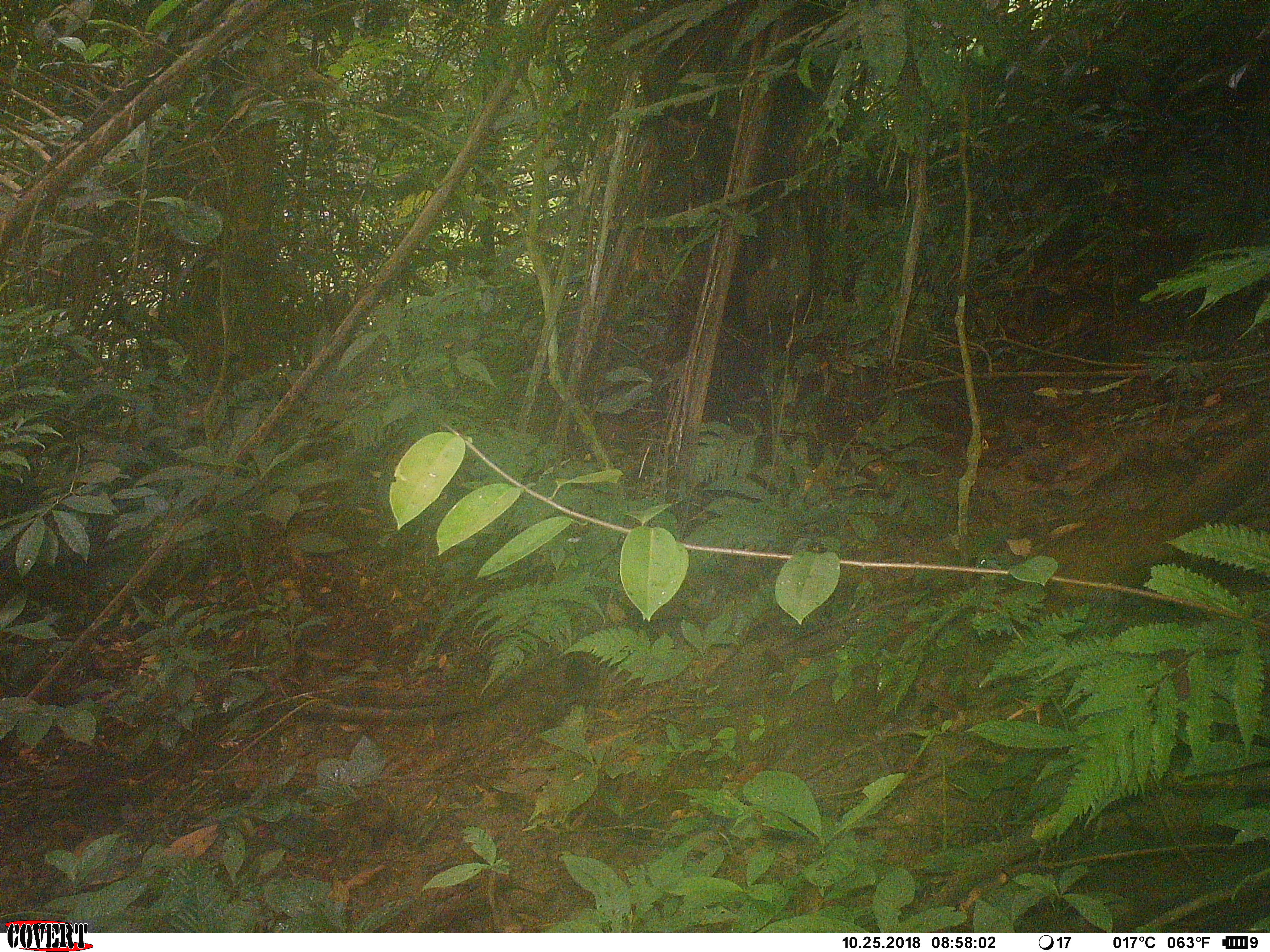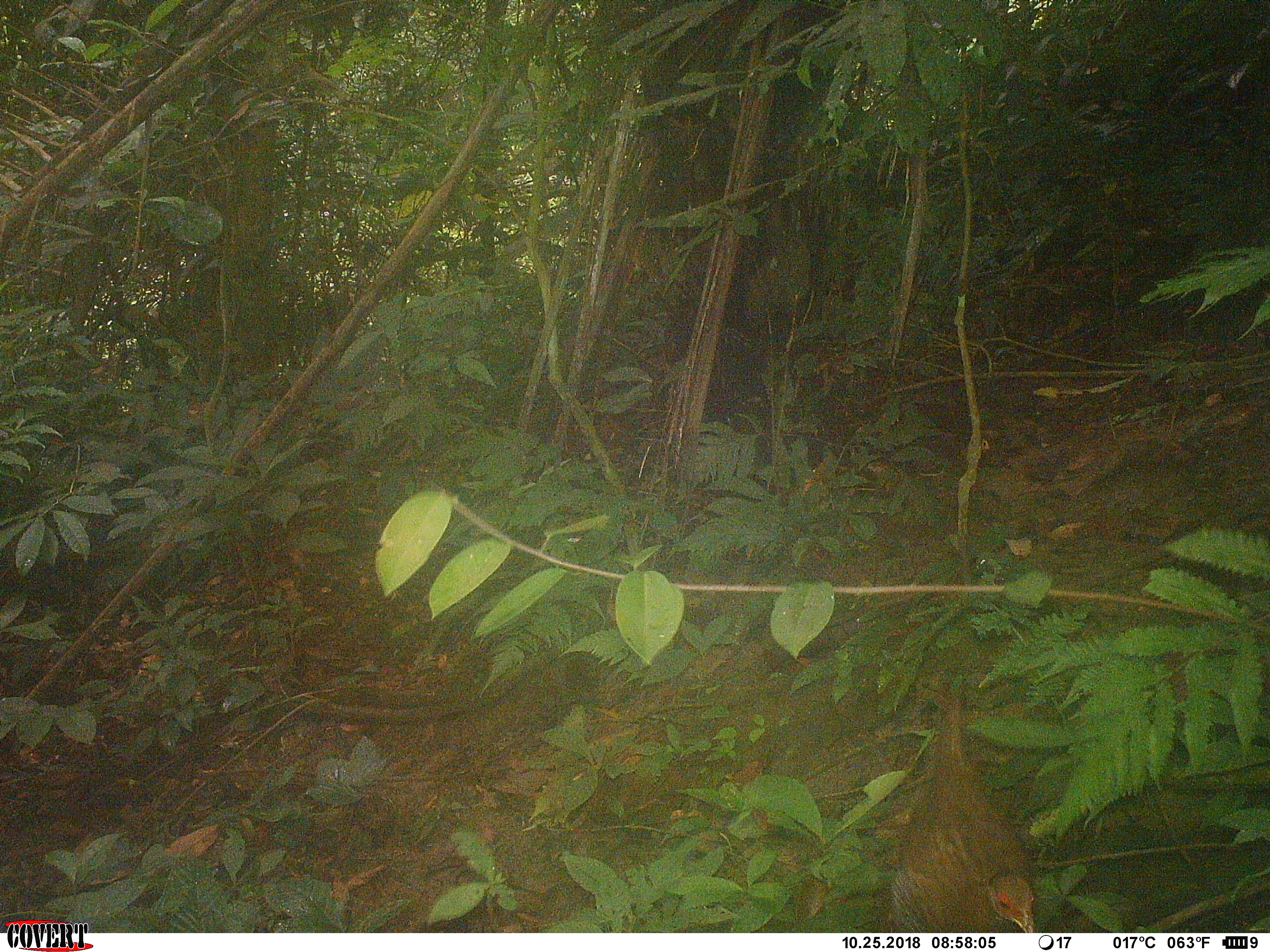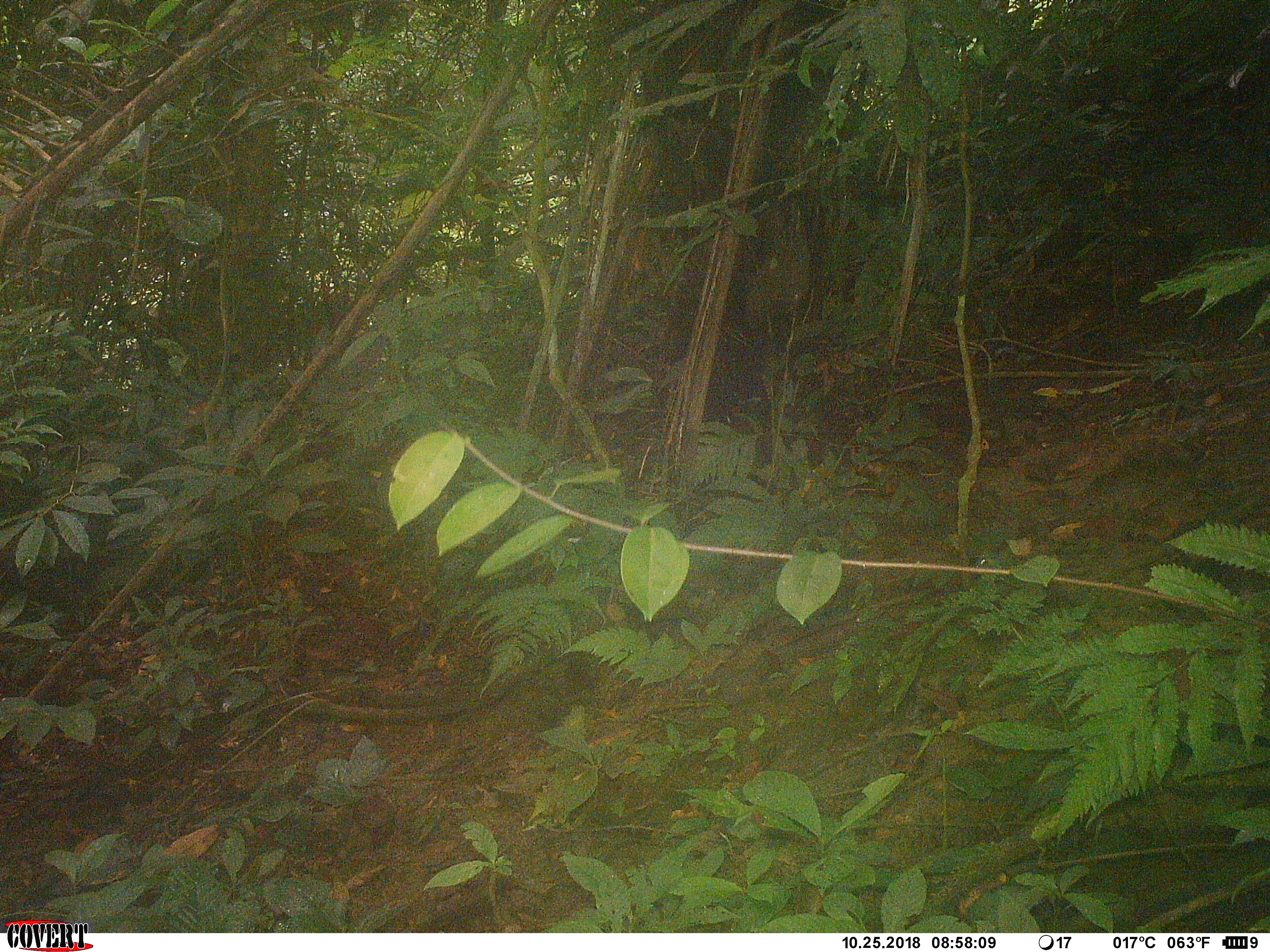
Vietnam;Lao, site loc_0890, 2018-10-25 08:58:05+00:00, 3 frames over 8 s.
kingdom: Animalia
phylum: Chordata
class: Aves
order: Galliformes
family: Phasianidae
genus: Lophura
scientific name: Lophura nycthemera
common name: silver pheasant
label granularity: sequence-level